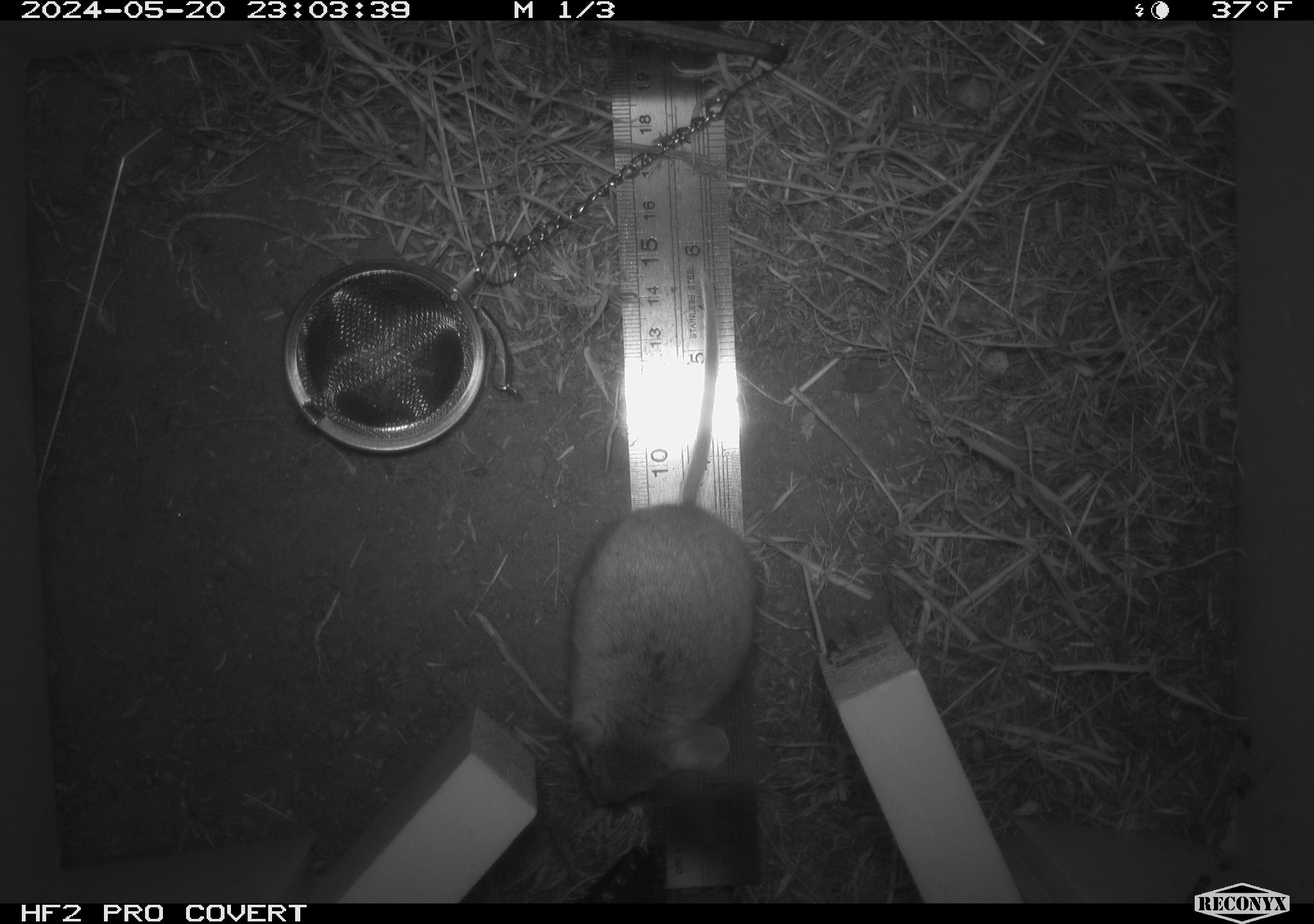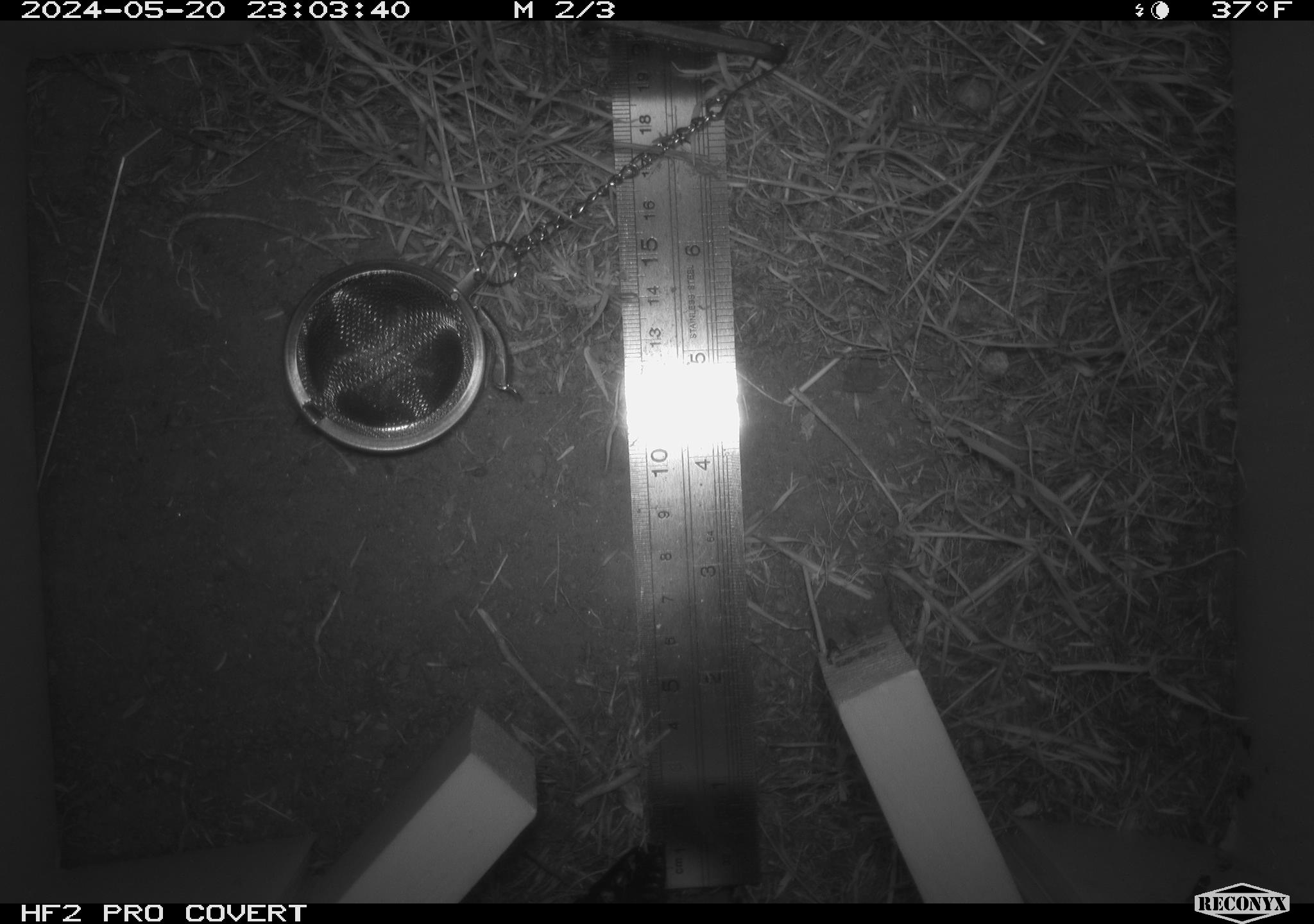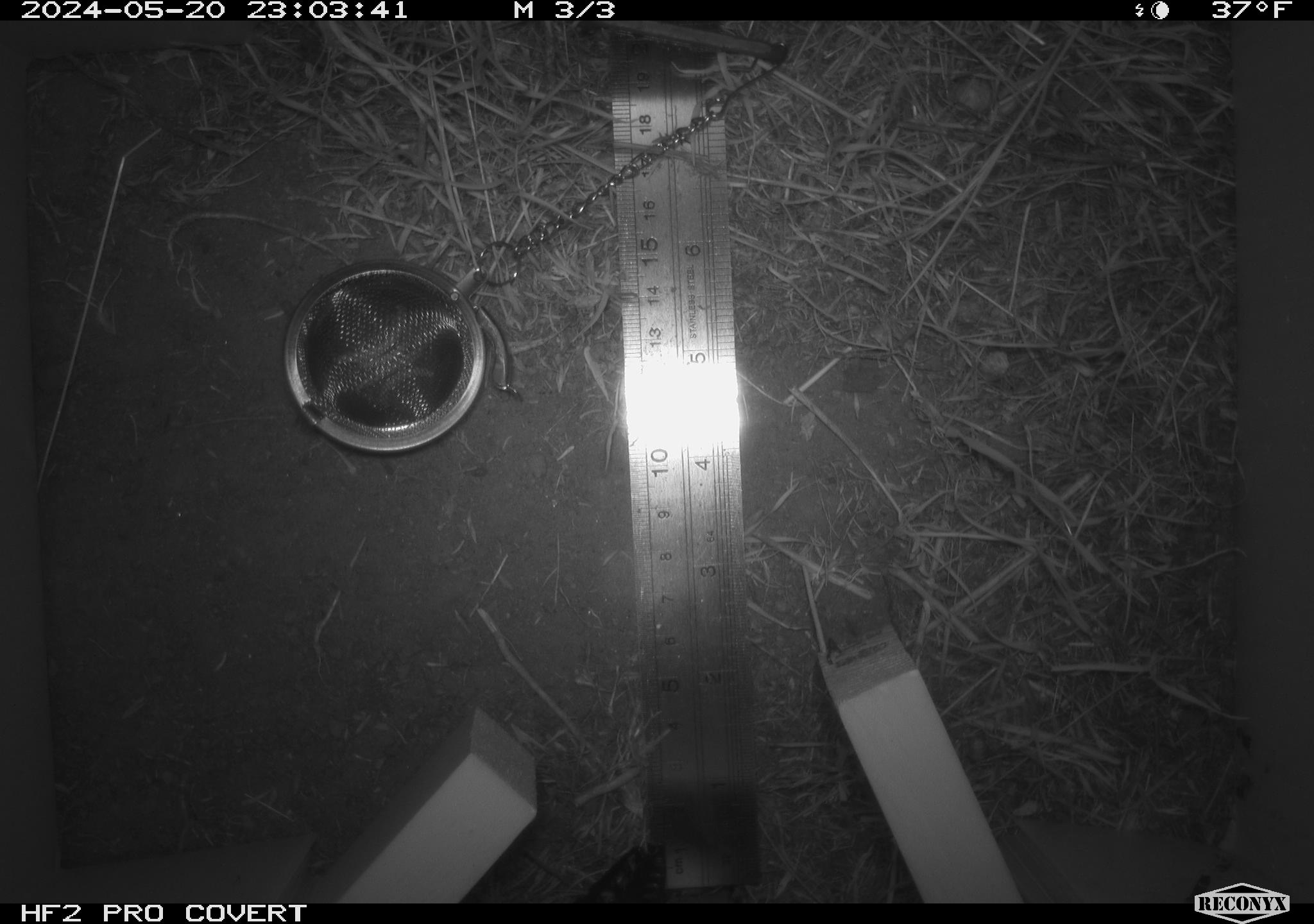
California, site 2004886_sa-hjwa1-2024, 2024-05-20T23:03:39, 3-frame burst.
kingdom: Animalia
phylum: Chordata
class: Mammalia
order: Rodentia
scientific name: Rodentia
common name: rodent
Rodent (Rodentia).